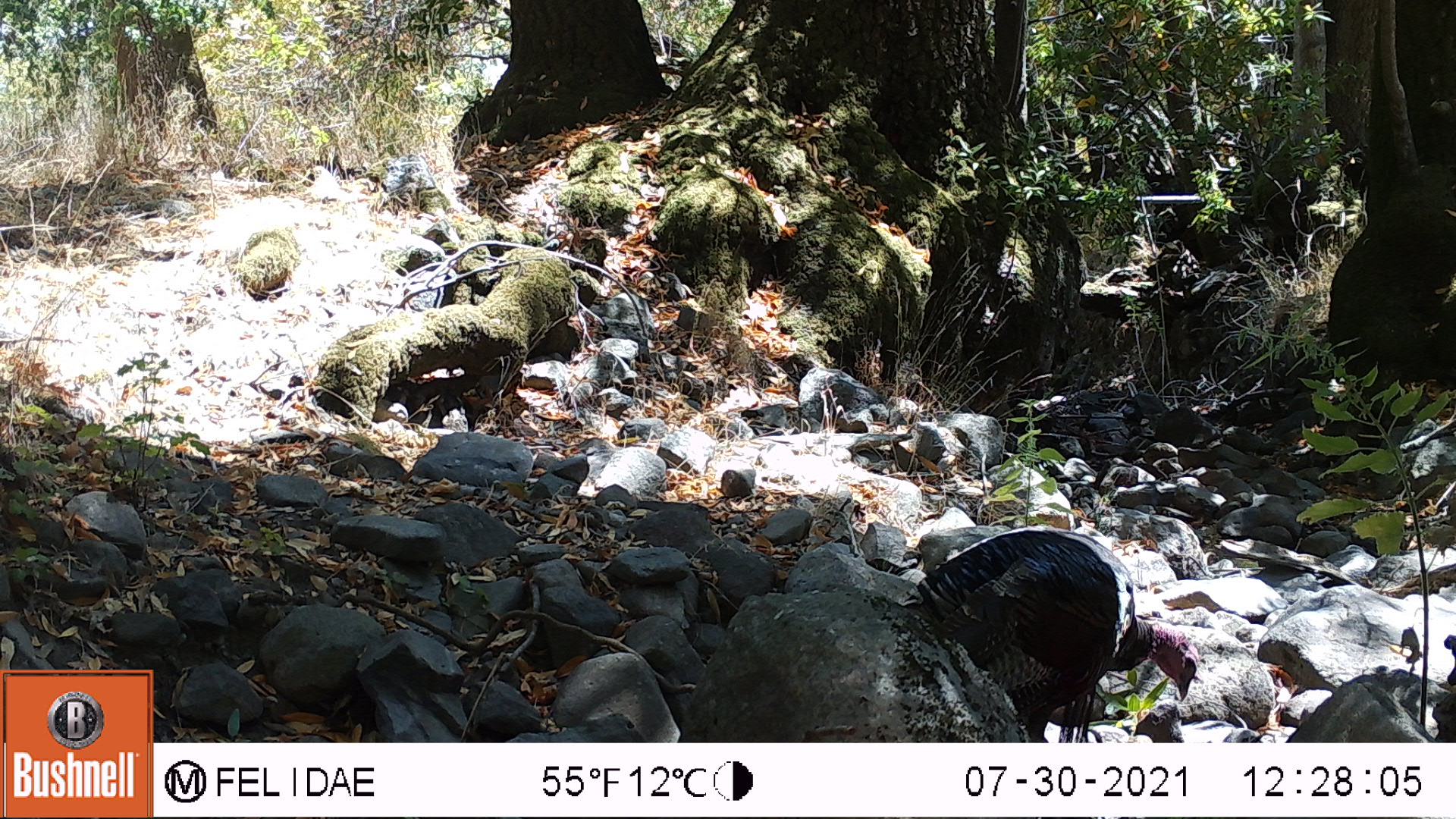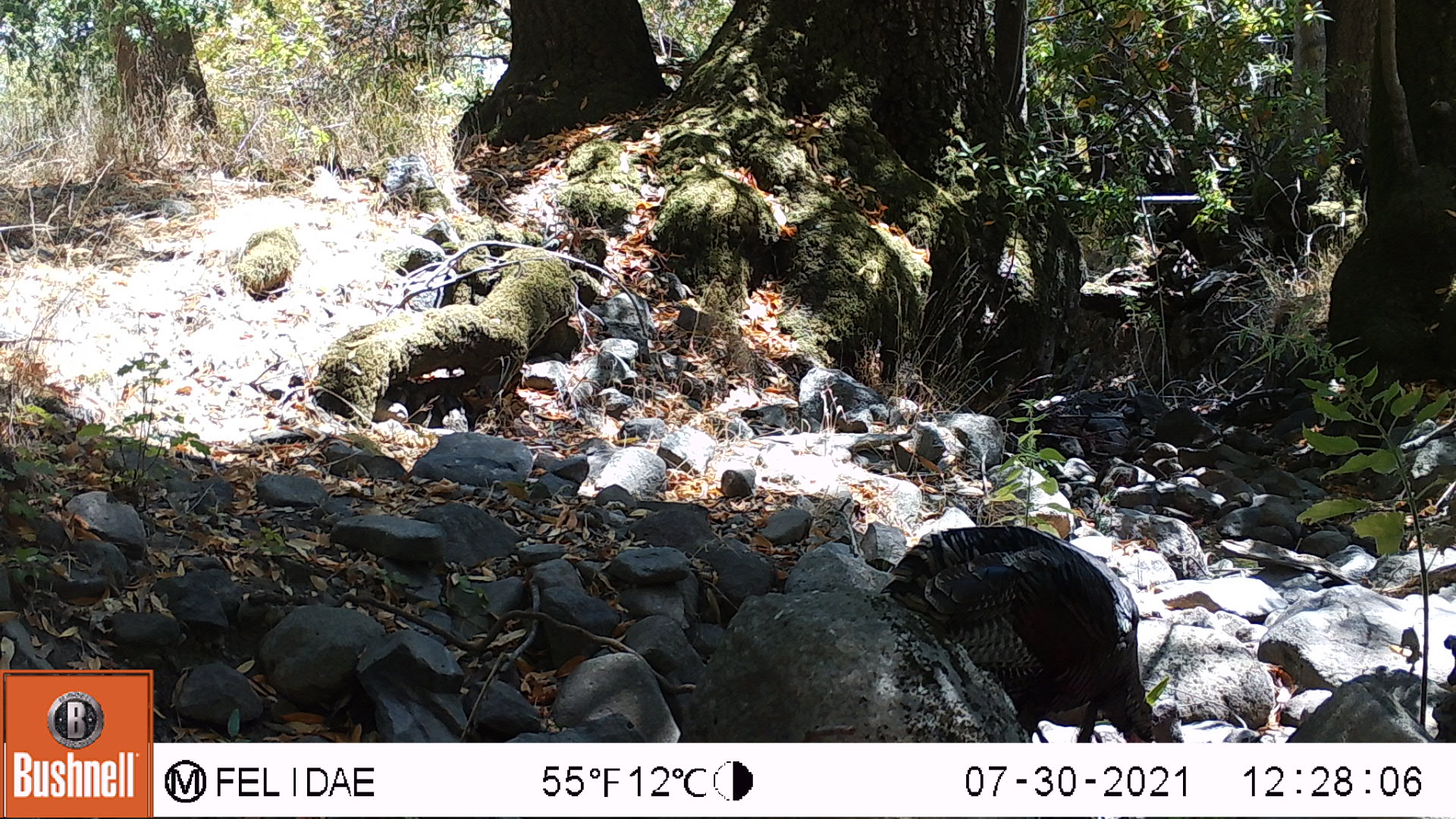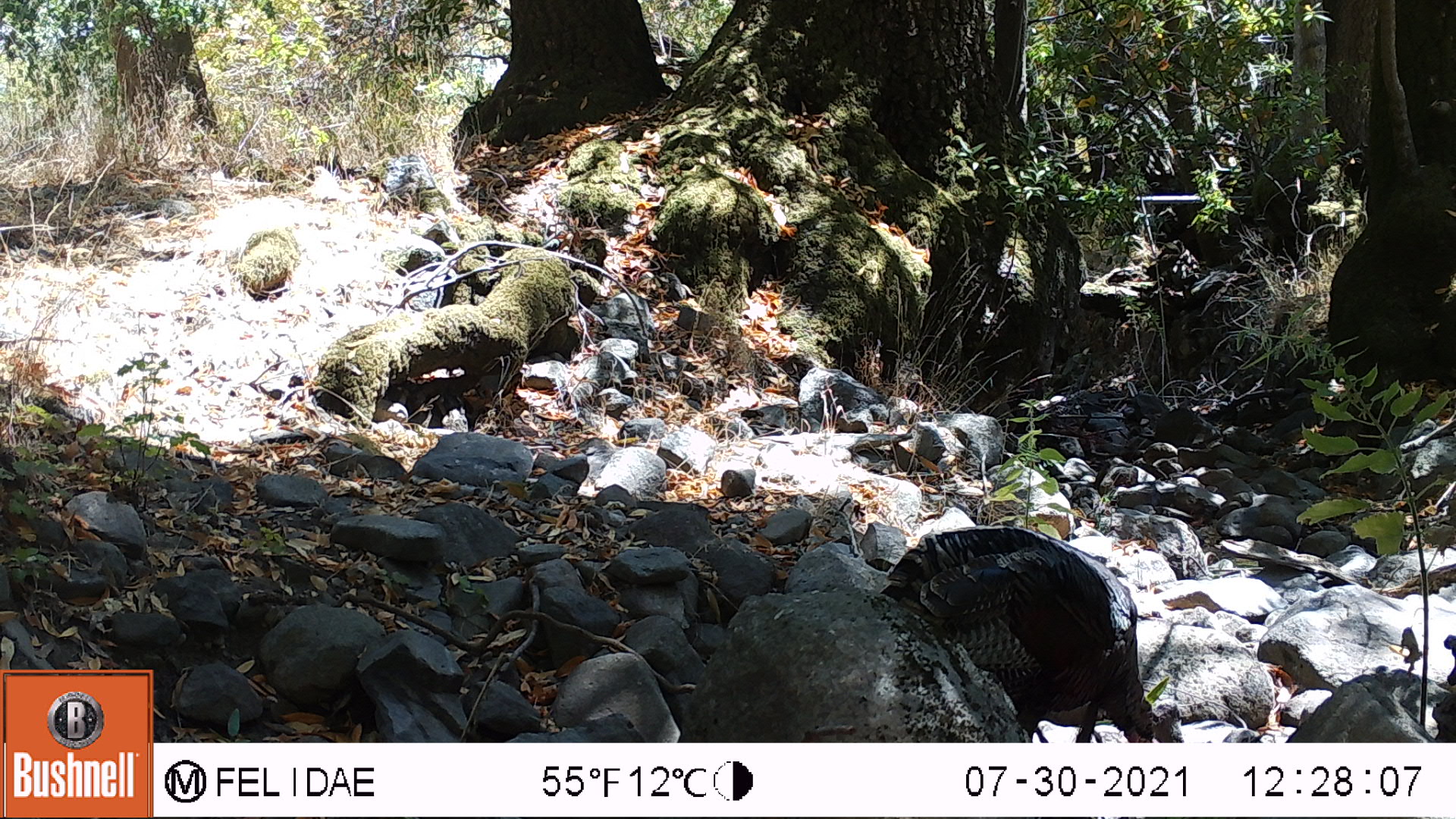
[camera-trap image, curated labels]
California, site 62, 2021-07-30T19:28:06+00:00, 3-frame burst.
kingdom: Animalia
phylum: Chordata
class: Aves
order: Galliformes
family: Phasianidae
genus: Meleagris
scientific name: Meleagris gallopavo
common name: turkey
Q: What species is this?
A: Turkey (Meleagris gallopavo).